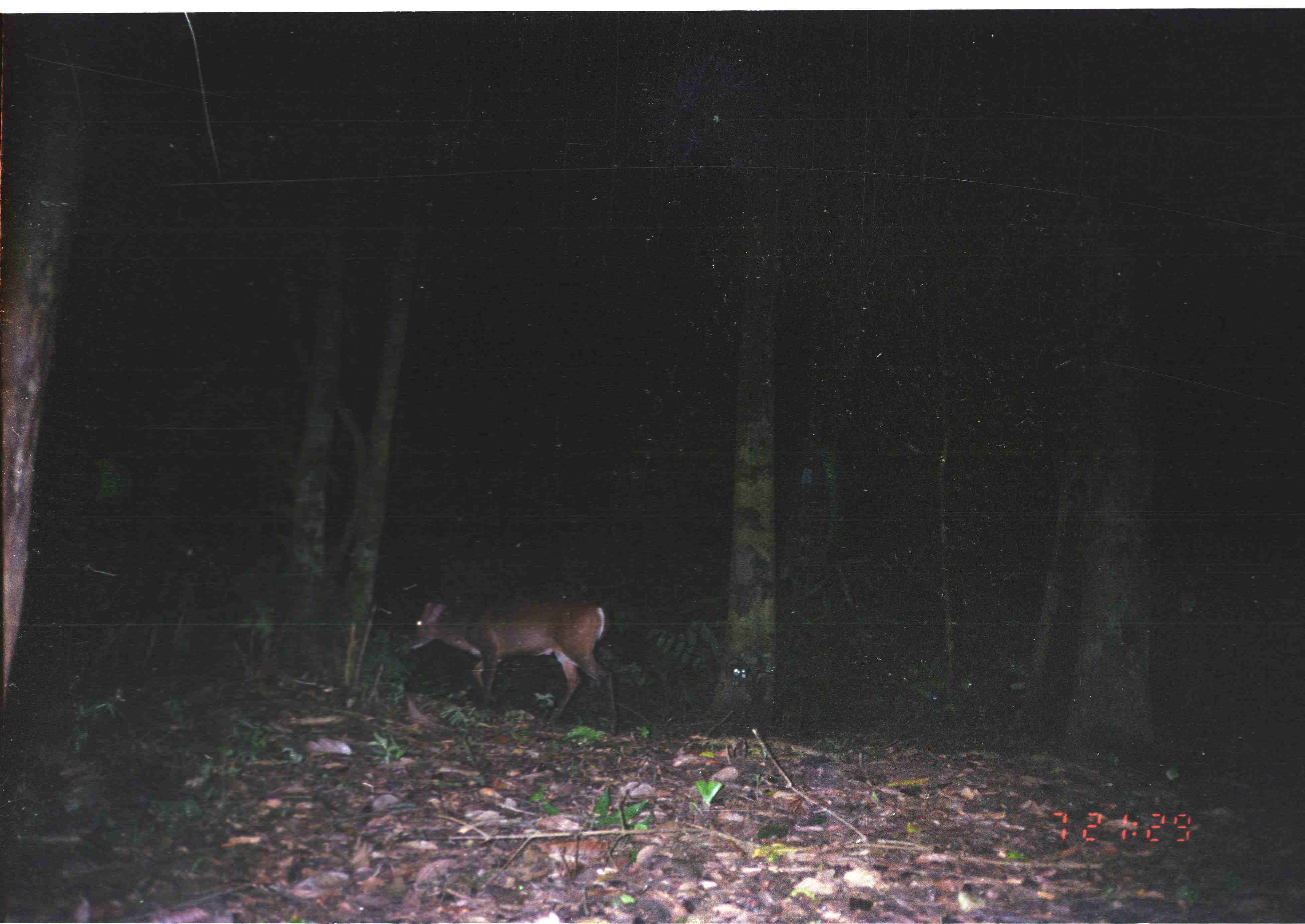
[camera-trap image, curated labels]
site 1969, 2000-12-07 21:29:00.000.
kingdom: Animalia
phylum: Chordata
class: Mammalia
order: Artiodactyla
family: Cervidae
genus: Muntiacus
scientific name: Muntiacus muntjak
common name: southern red muntjac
Muntiacus muntjak (southern red muntjac), count 1.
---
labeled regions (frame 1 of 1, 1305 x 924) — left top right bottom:
muntiacus muntjak: 406 600 617 735